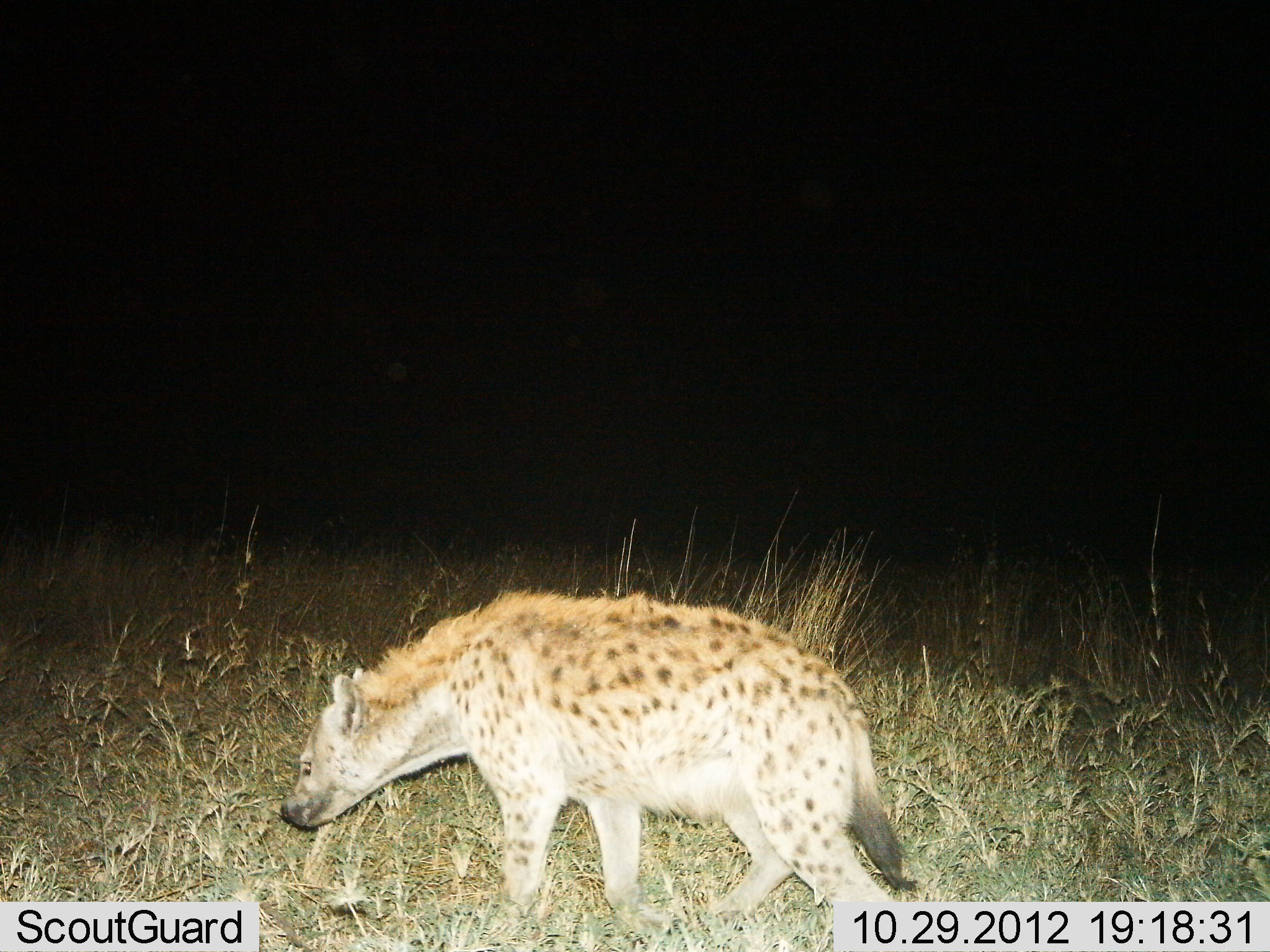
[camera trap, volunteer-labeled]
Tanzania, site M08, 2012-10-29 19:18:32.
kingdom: Animalia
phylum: Chordata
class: Mammalia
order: Carnivora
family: Hyaenidae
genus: Crocuta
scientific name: Crocuta crocuta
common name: spotted hyena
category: hyenaspotted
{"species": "hyenaspotted (spotted hyena) (Crocuta crocuta)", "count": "1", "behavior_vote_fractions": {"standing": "70%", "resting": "0%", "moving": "30%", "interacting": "0%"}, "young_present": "0%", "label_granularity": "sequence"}